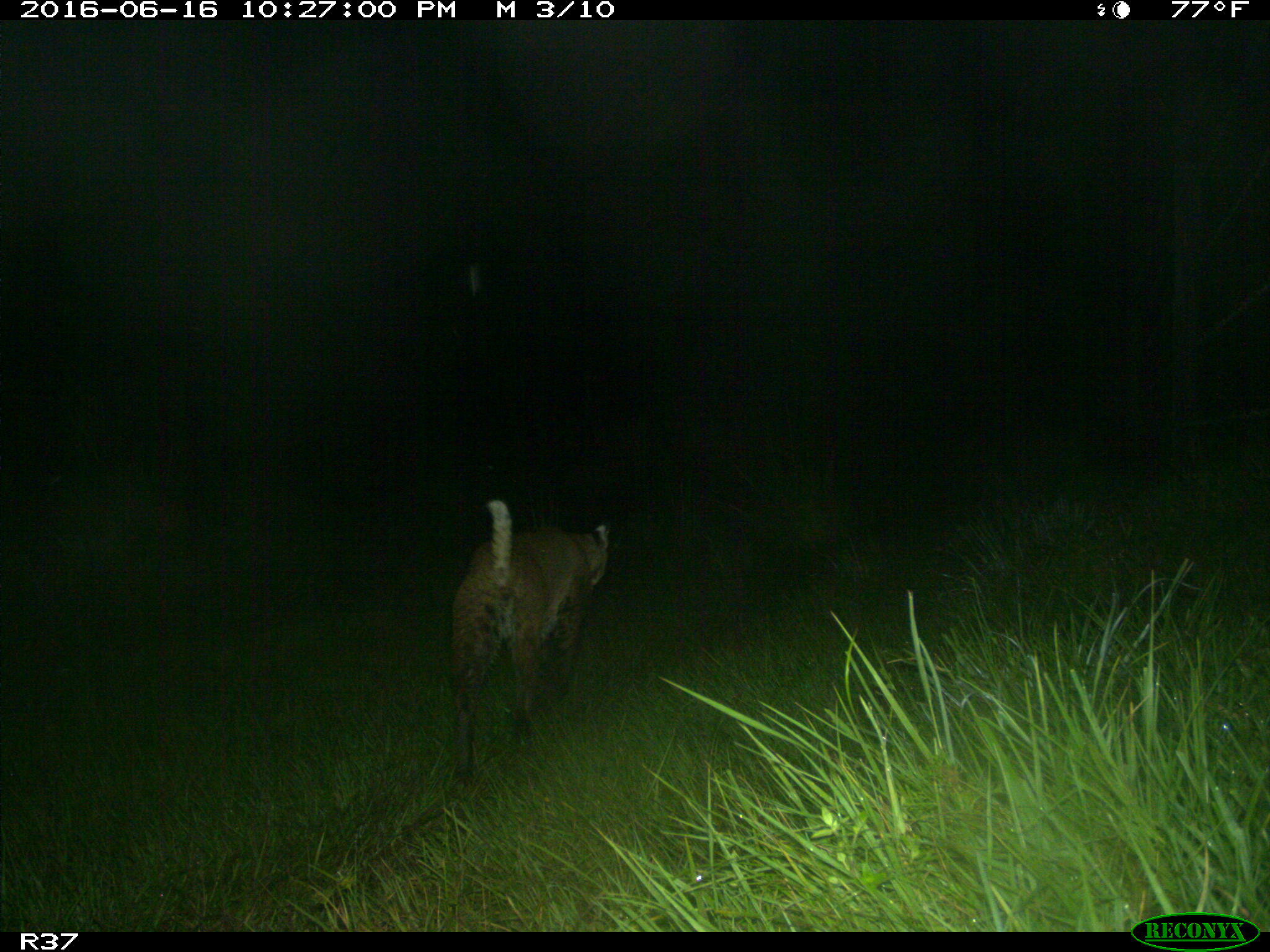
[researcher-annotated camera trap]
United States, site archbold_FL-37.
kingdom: Animalia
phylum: Chordata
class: Mammalia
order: Carnivora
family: Felidae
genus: Lynx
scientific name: Lynx rufus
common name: bobcat